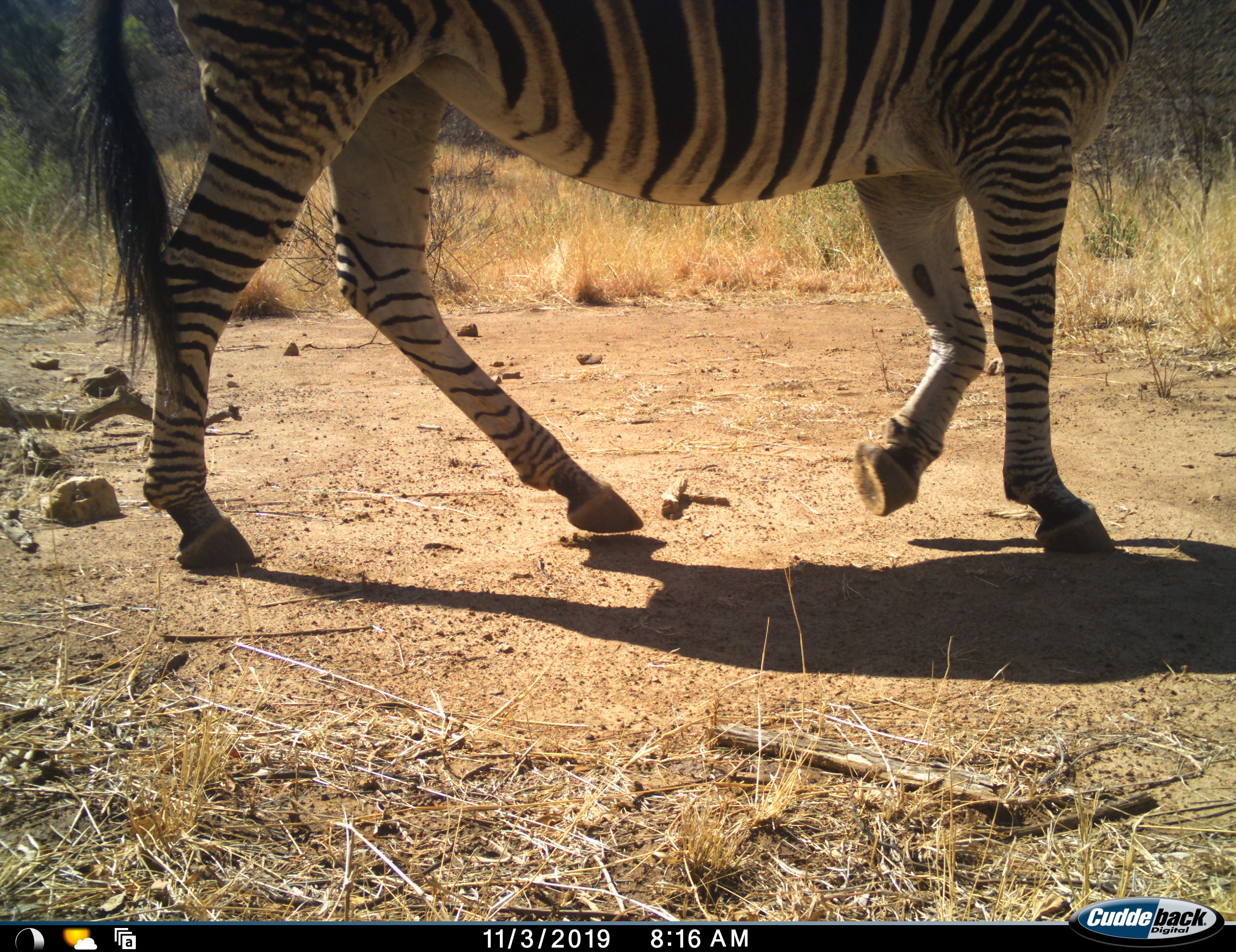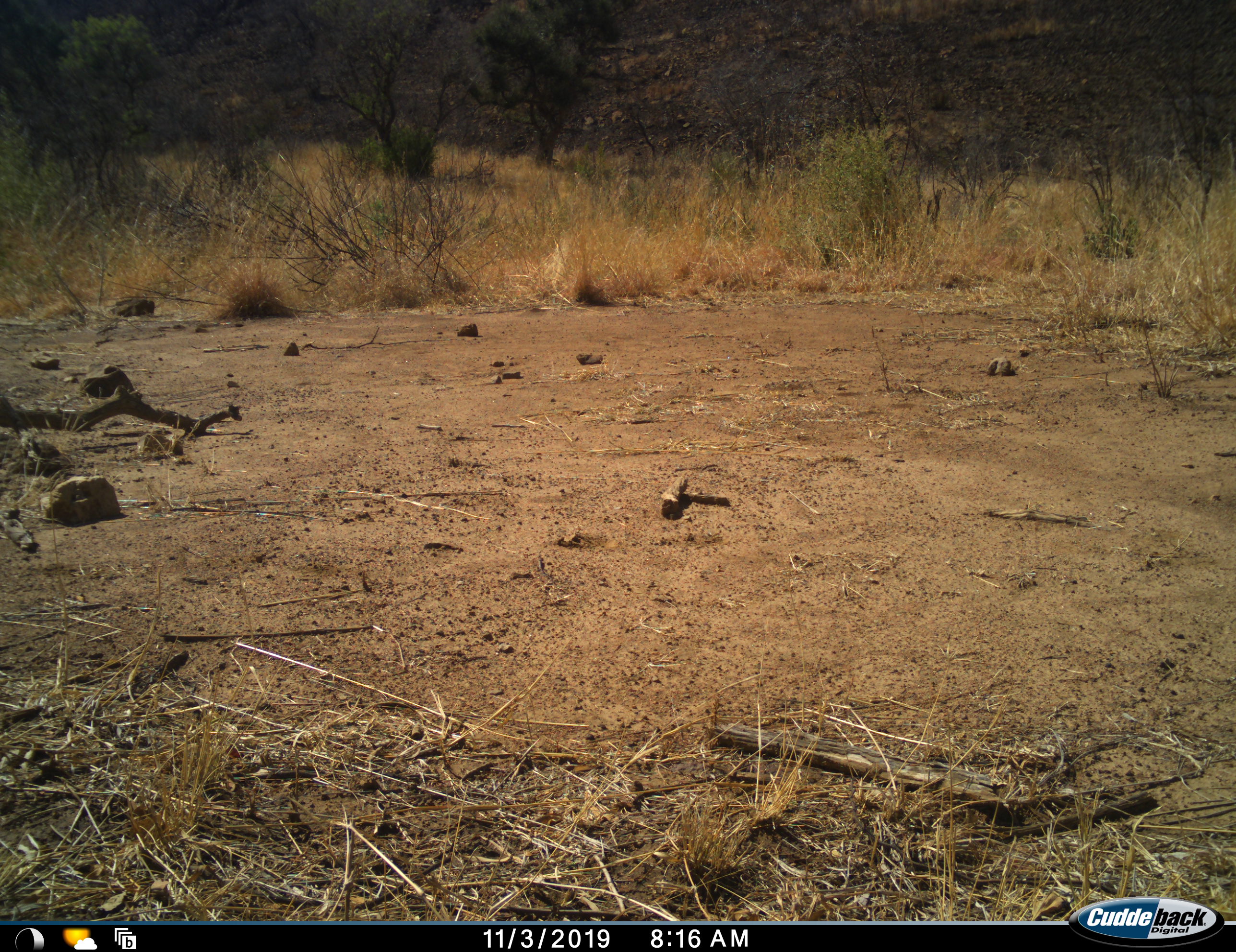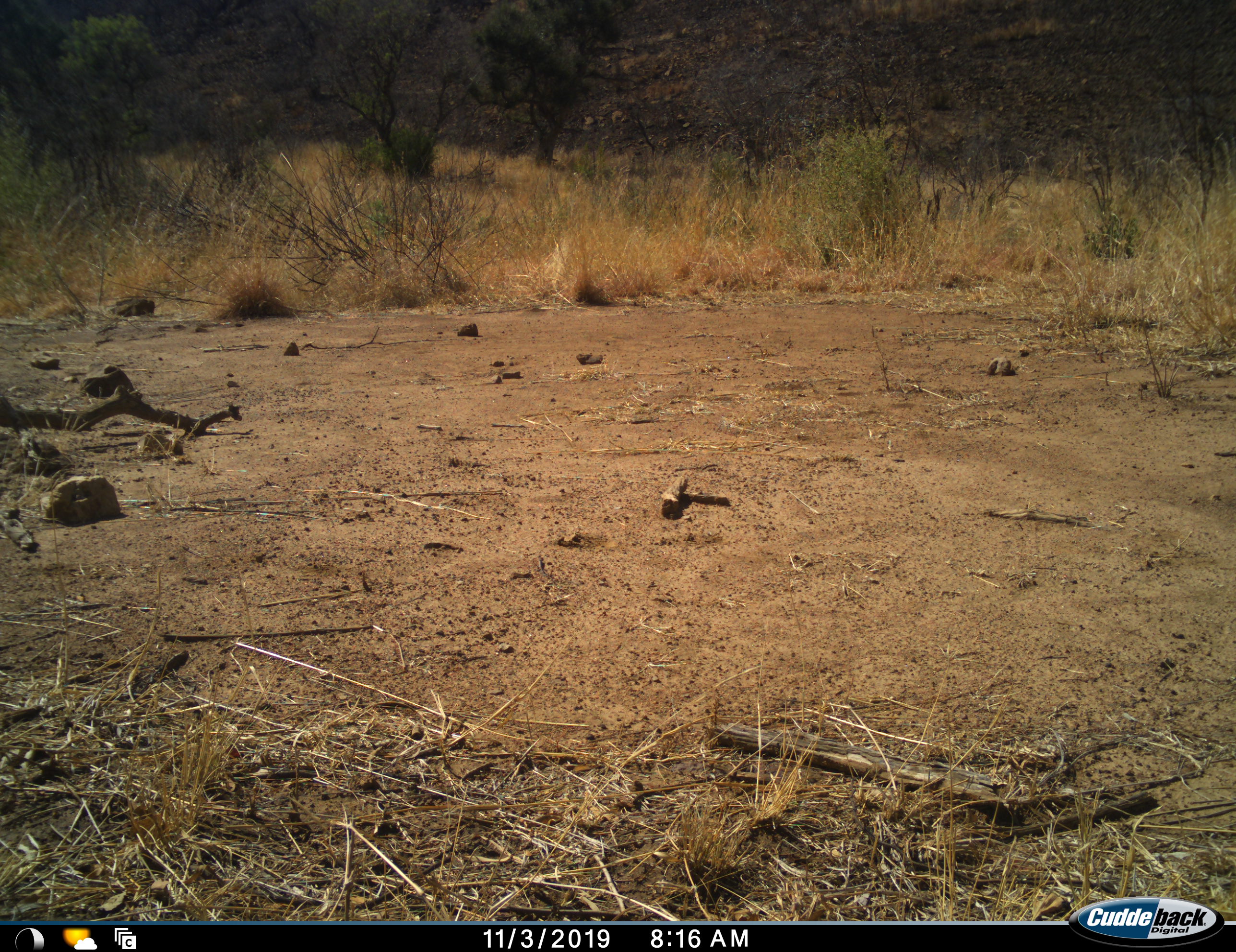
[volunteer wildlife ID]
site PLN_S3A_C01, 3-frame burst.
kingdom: Animalia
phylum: Chordata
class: Mammalia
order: Perissodactyla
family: Equidae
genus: Equus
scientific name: Equus quagga burchellii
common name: burchell's zebra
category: zebraburchells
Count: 1.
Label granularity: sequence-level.